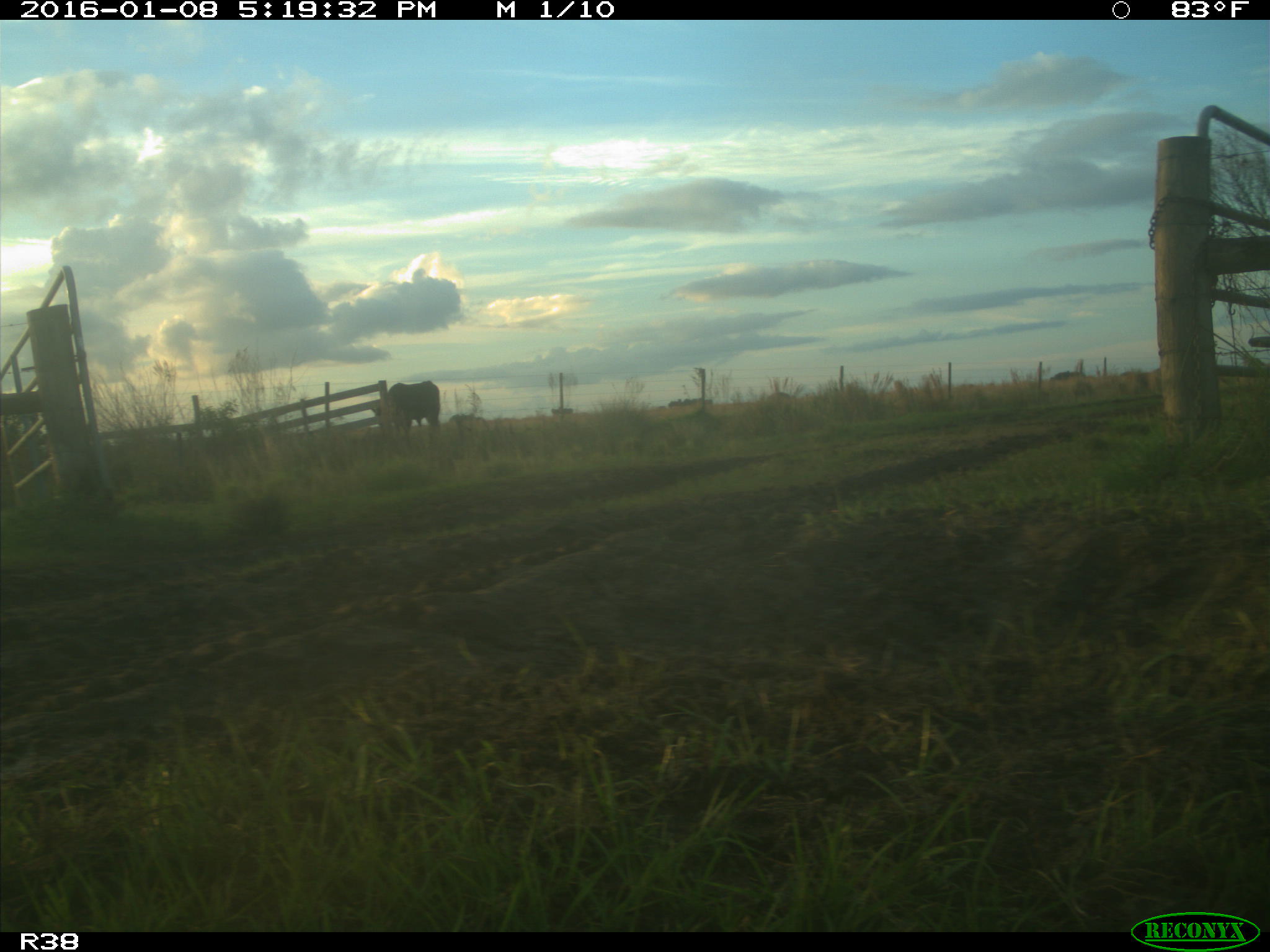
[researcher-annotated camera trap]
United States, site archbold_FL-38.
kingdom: Animalia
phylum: Chordata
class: Mammalia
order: Artiodactyla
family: Bovidae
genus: Bos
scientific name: Bos taurus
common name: domestic cow